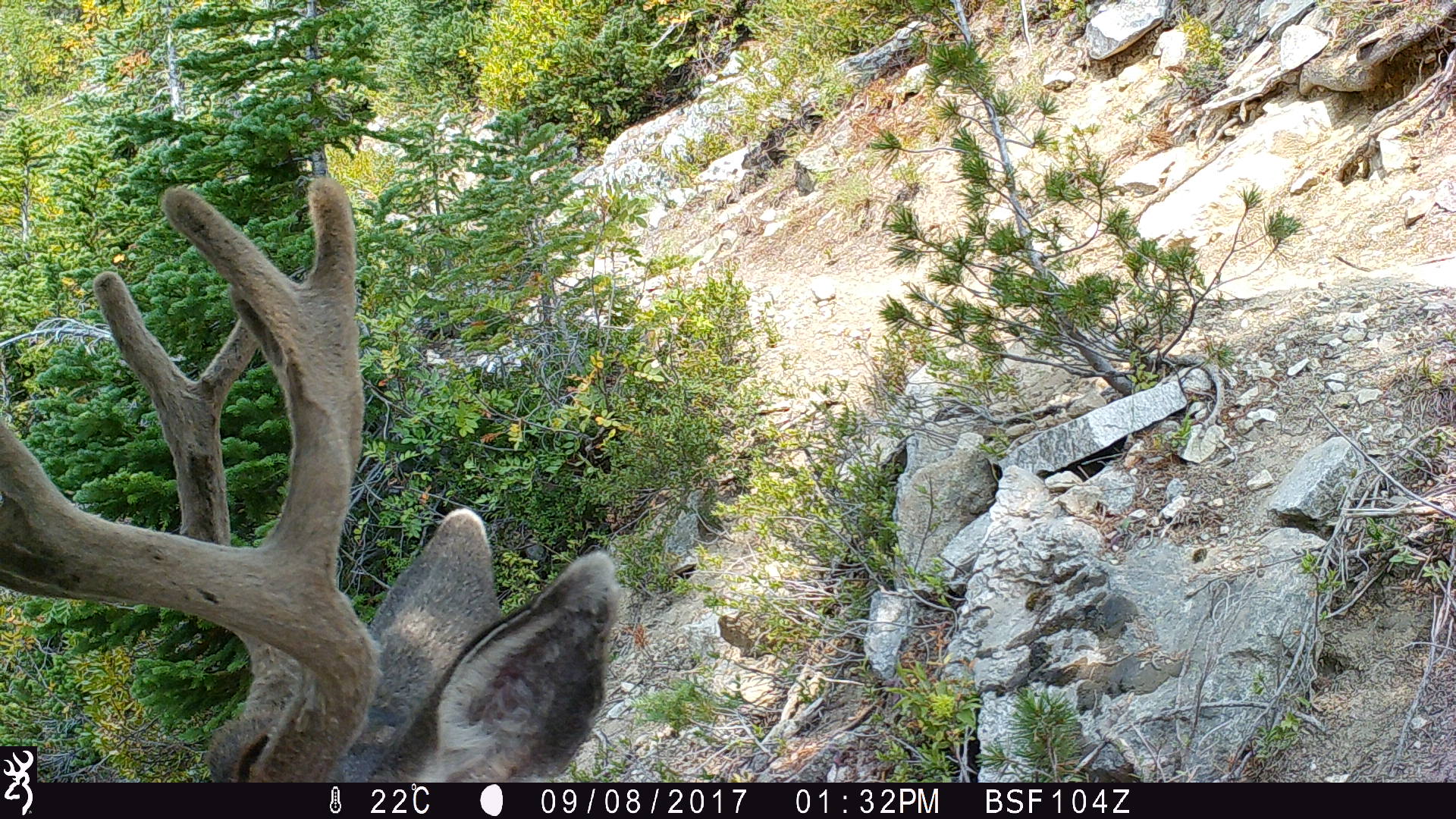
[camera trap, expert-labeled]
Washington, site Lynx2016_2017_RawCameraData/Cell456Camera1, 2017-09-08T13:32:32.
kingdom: Animalia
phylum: Chordata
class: Mammalia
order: Artiodactyla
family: Cervidae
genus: Odocoileus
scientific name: Odocoileus hemionus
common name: mule deer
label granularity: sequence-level